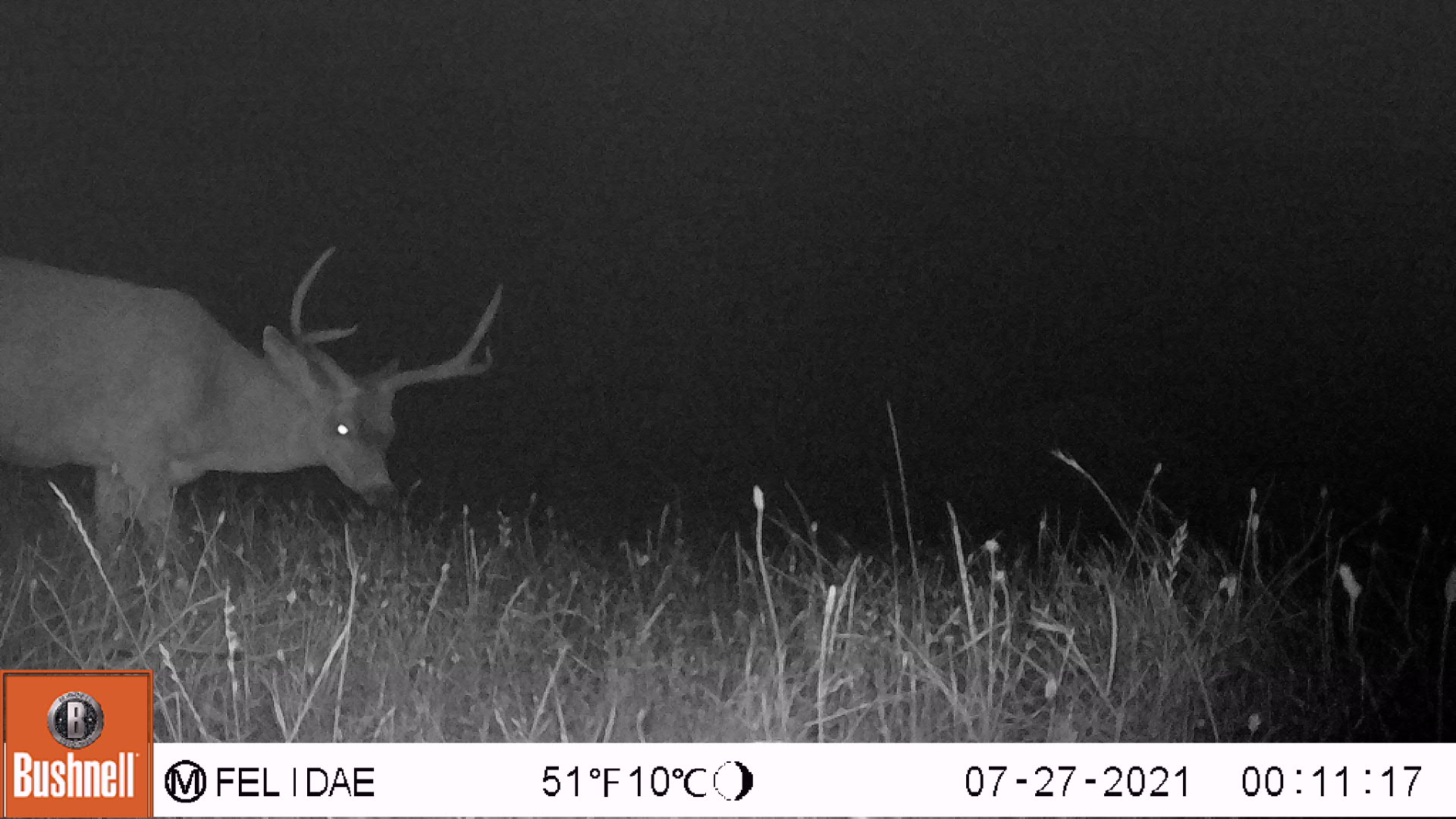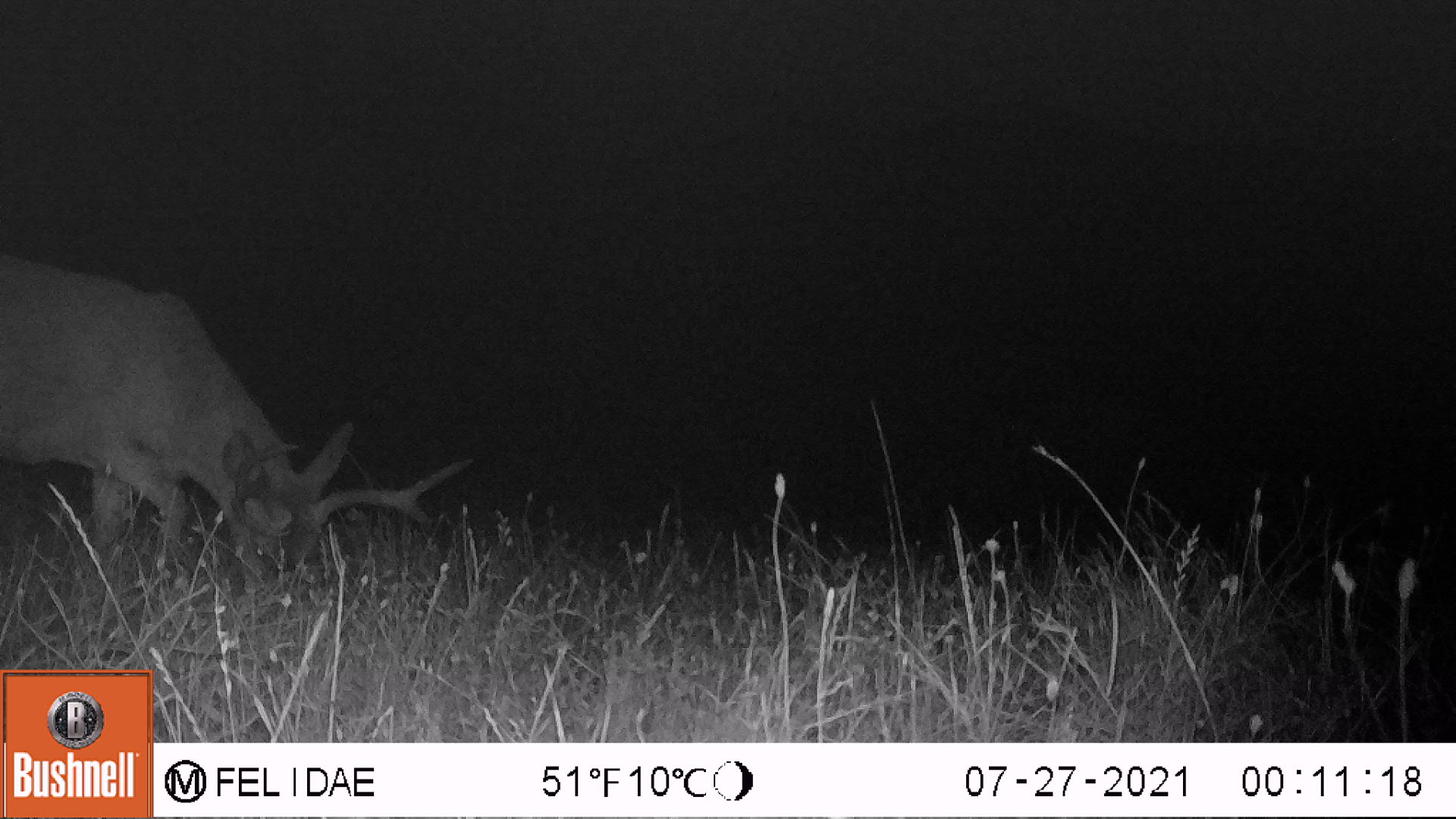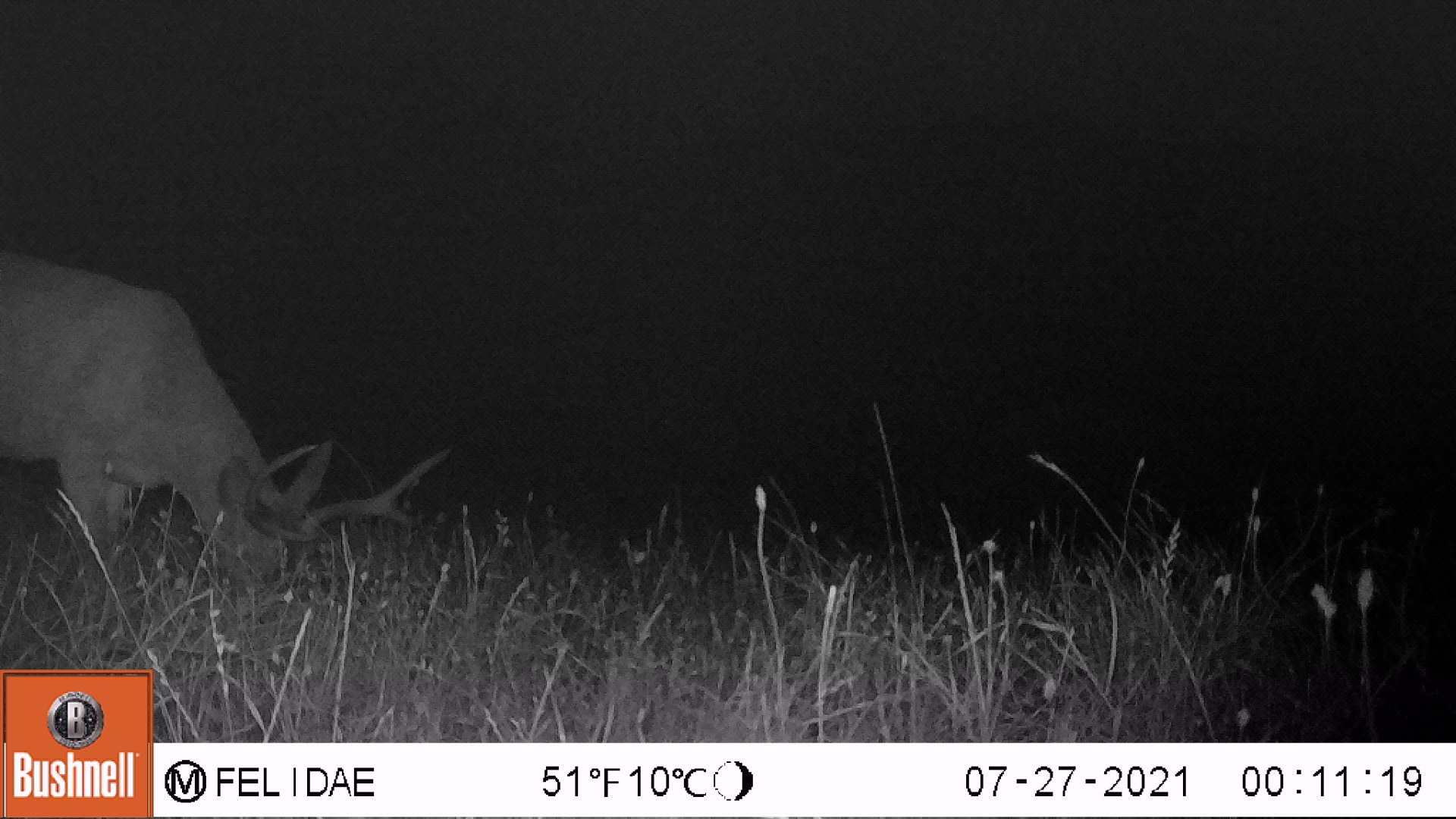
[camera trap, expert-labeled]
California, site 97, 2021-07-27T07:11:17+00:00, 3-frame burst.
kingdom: Animalia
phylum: Chordata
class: Mammalia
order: Artiodactyla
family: Cervidae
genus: Odocoileus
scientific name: Odocoileus hemionus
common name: mule deer